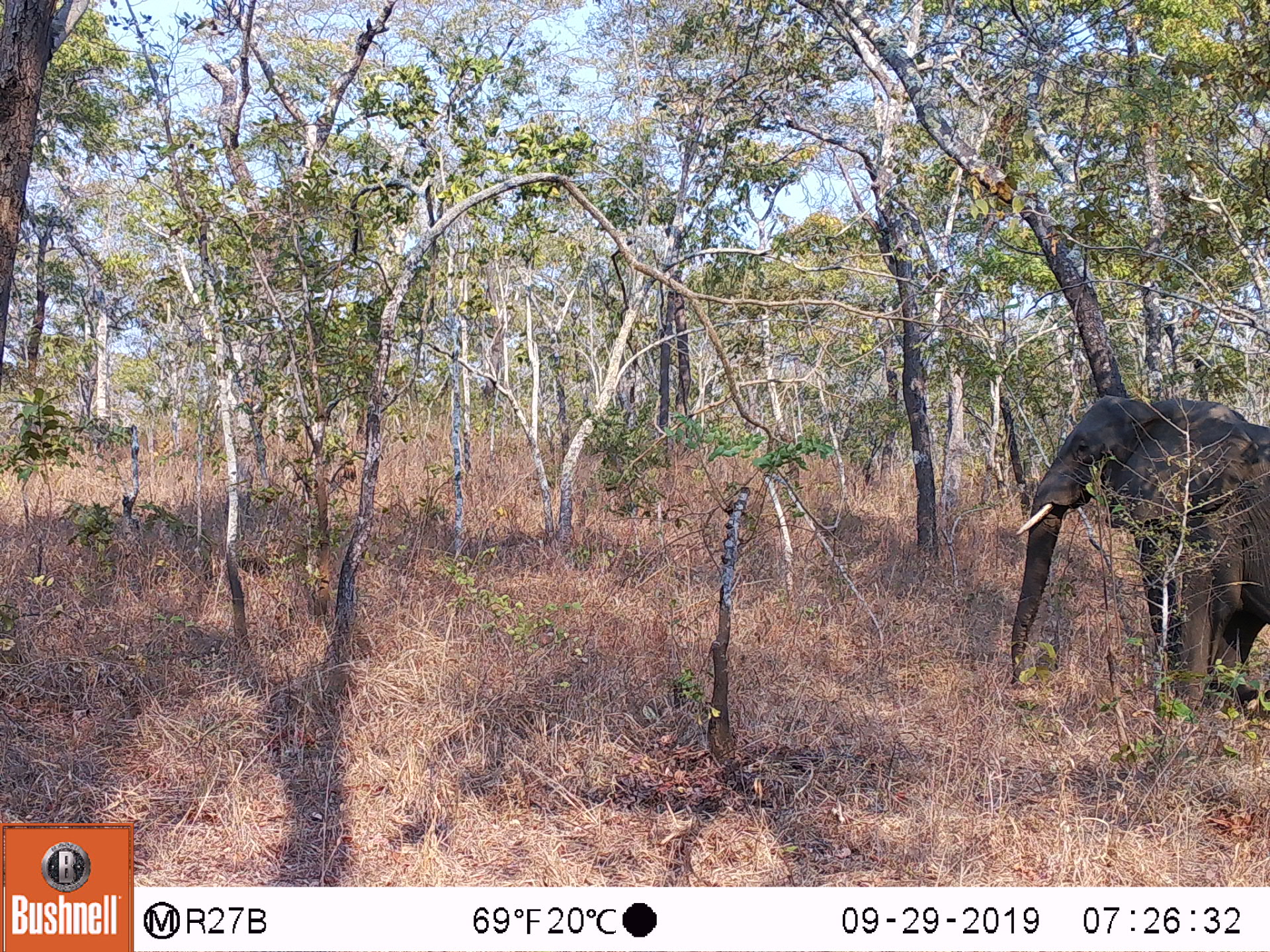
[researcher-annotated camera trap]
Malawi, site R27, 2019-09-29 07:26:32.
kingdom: Animalia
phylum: Chordata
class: Mammalia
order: Proboscidea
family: Elephantidae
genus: Loxodonta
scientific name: Loxodonta africana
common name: african savanna elephant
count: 1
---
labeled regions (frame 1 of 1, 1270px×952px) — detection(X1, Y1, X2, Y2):
african savanna elephant: detection(996, 377, 1269, 721)